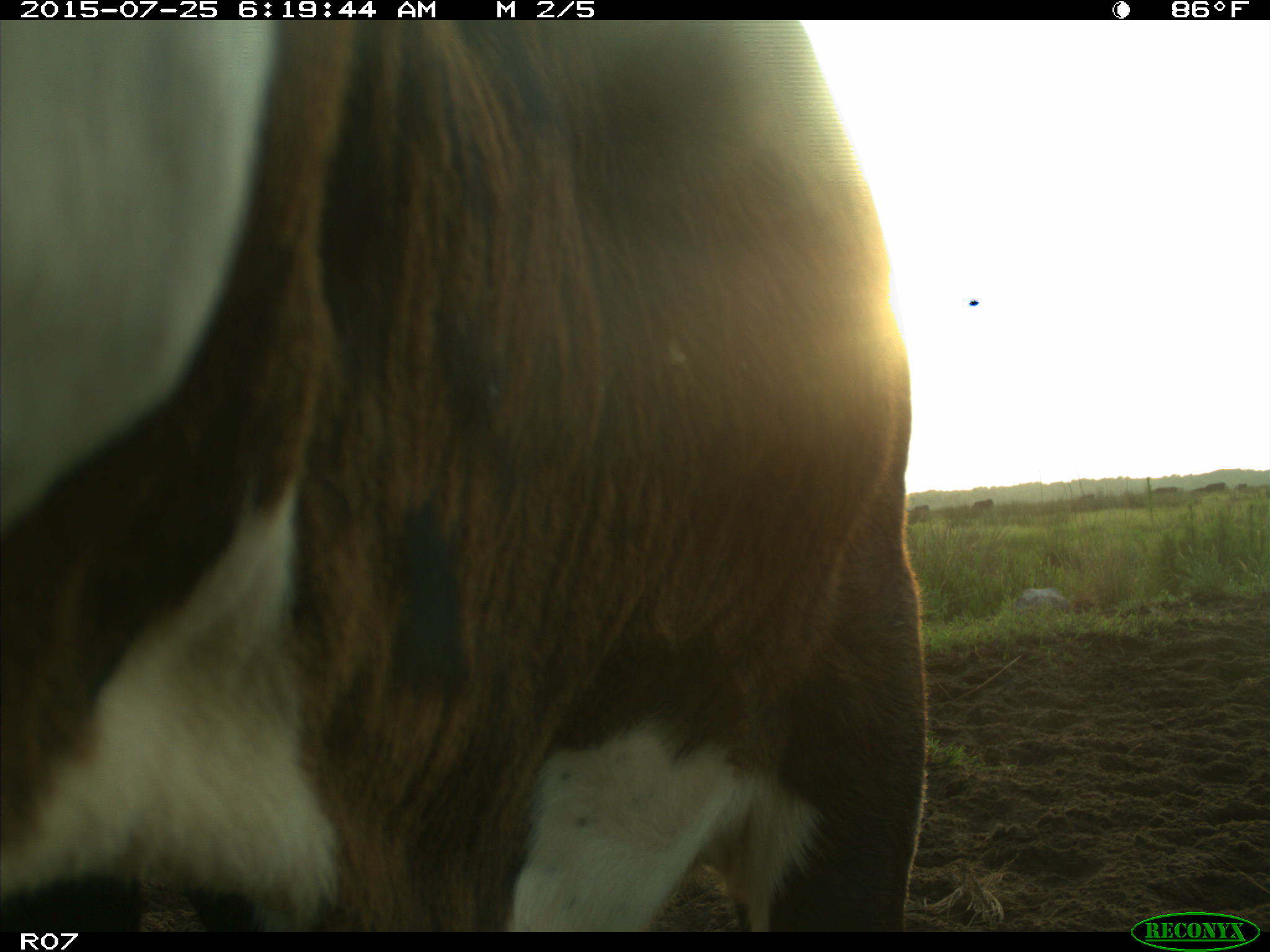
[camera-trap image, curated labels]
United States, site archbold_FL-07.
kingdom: Animalia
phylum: Chordata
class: Mammalia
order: Artiodactyla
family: Bovidae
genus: Bos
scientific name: Bos taurus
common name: domestic cow